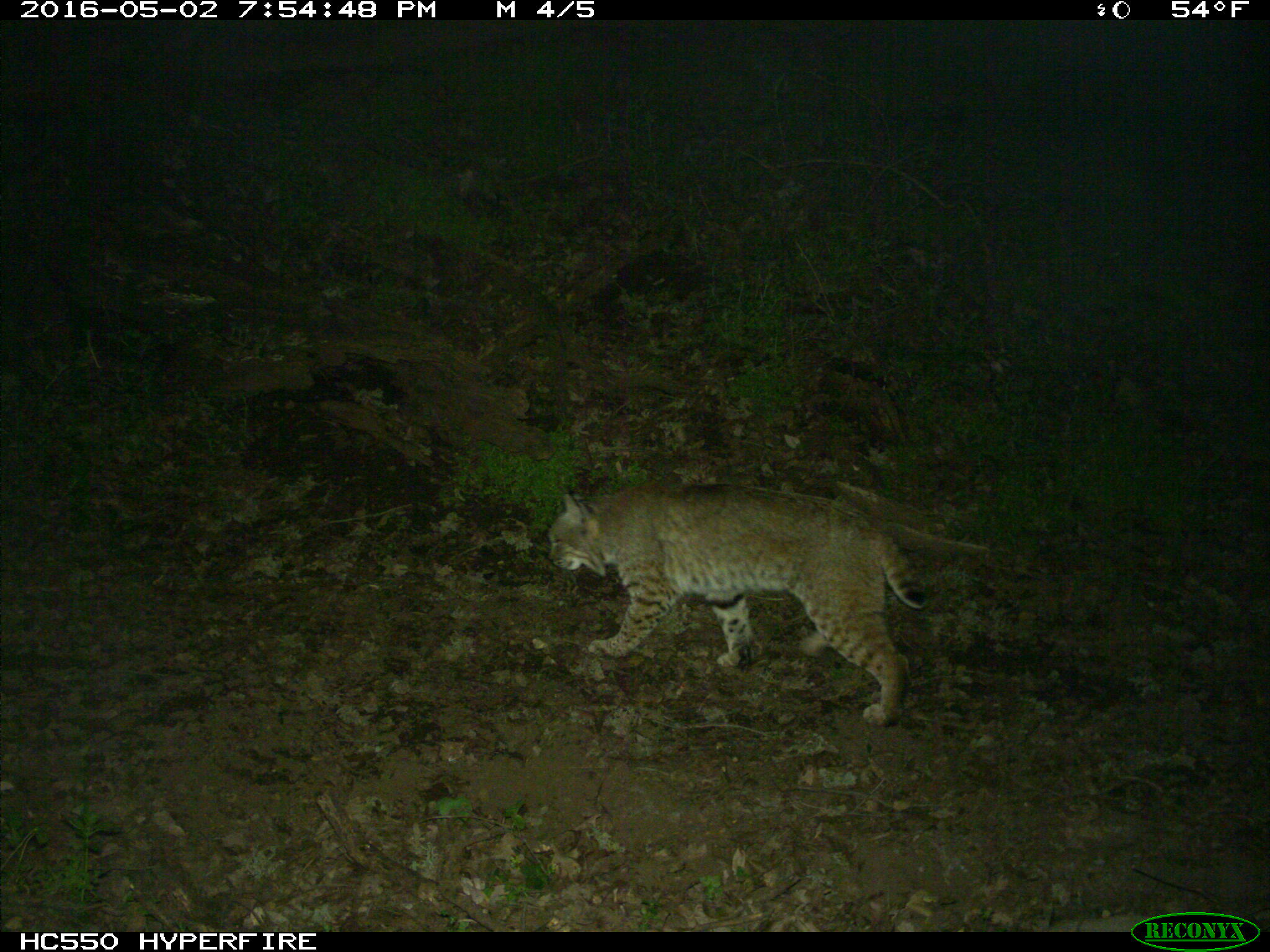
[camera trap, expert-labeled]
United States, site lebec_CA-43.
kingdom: Animalia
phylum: Chordata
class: Mammalia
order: Carnivora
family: Felidae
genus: Lynx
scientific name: Lynx rufus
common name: bobcat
Lynx rufus (bobcat).